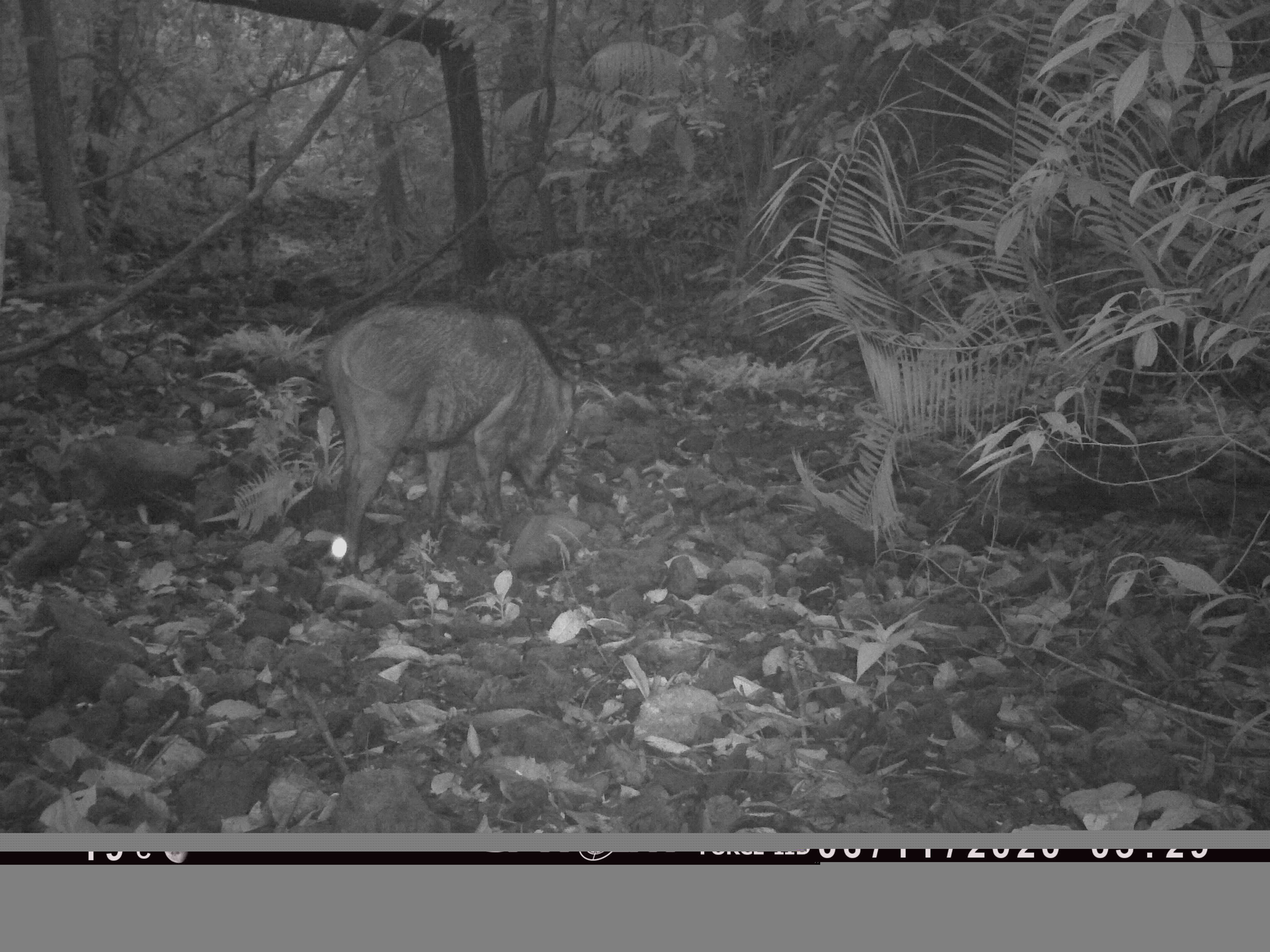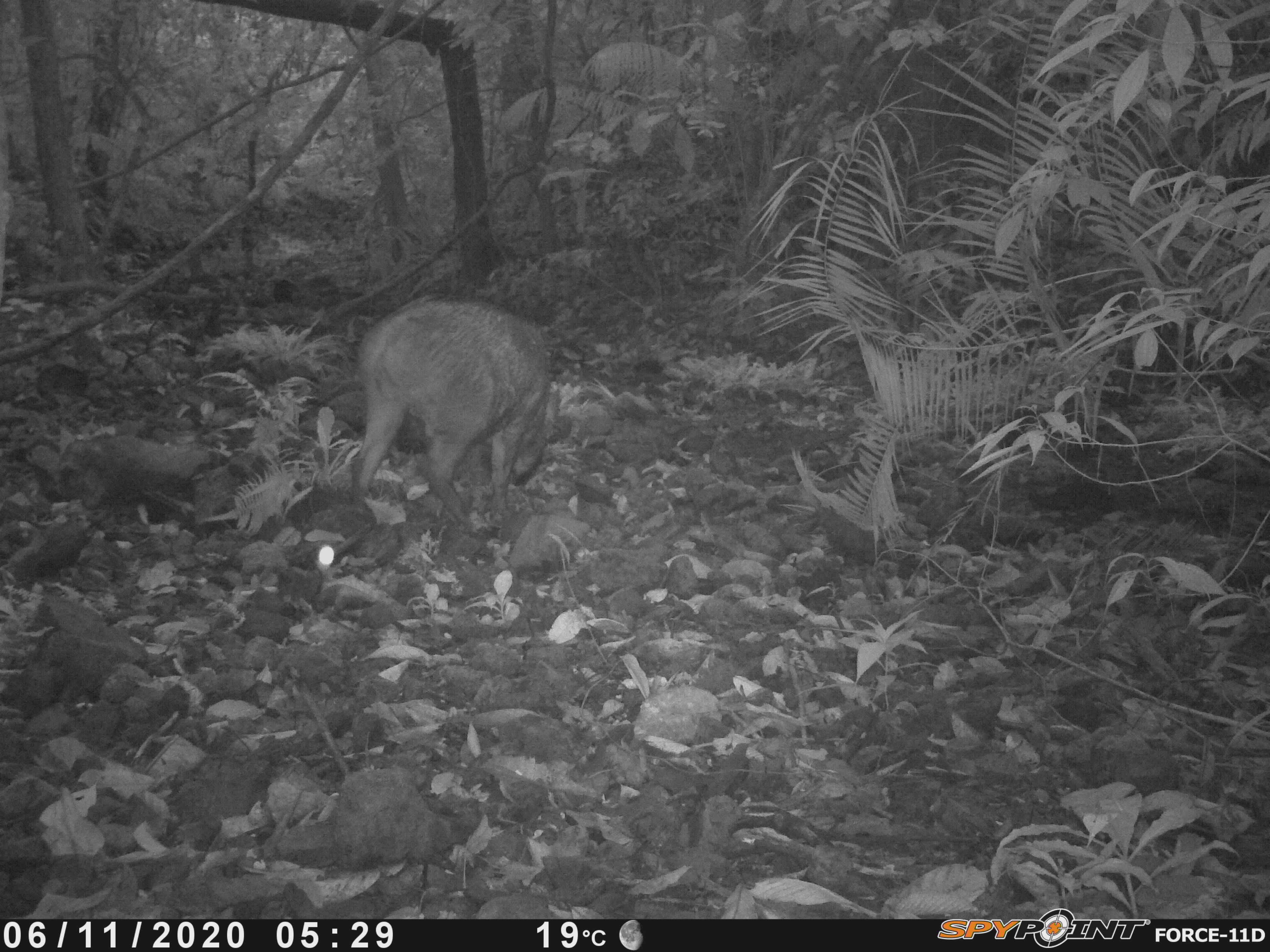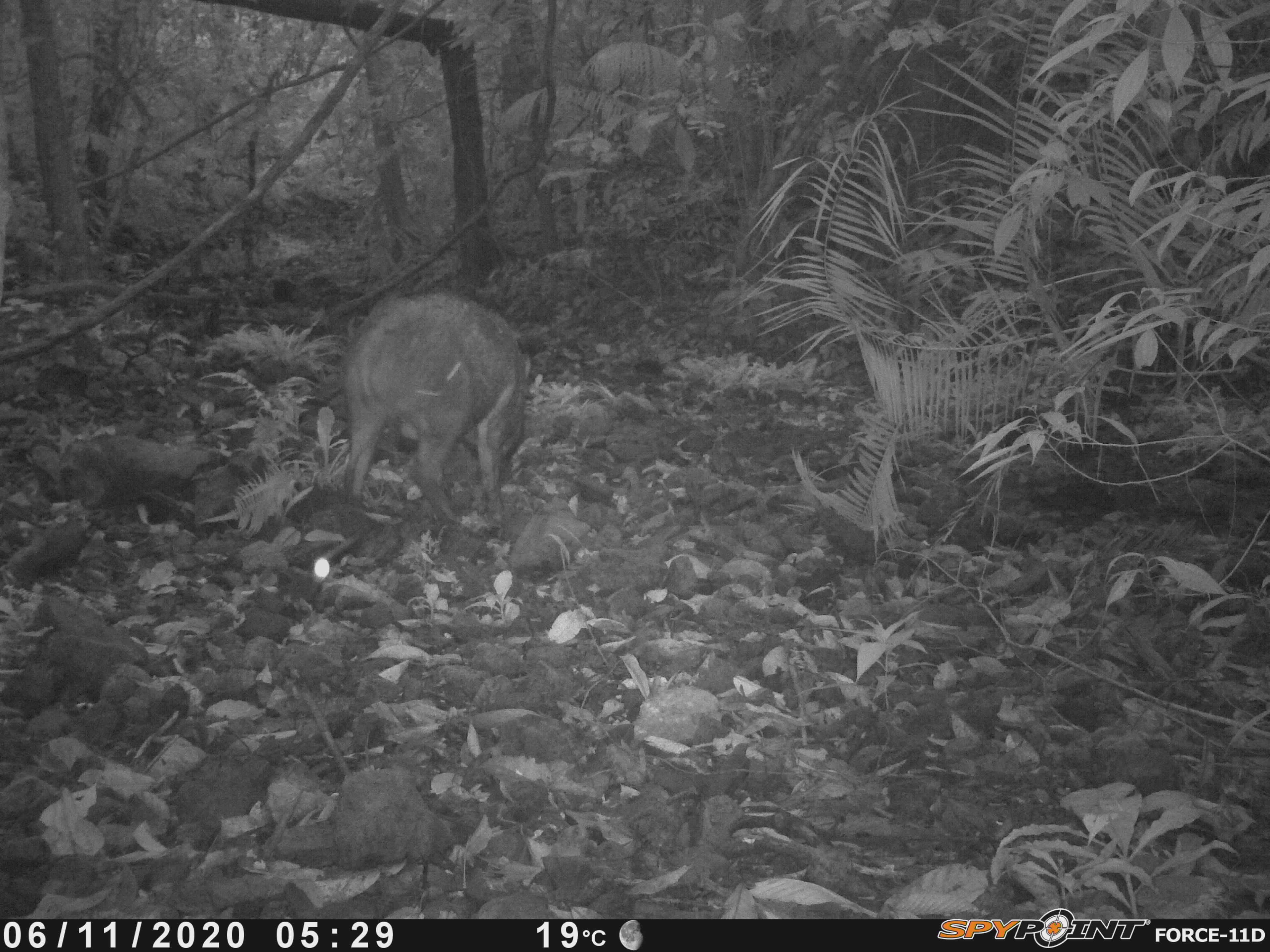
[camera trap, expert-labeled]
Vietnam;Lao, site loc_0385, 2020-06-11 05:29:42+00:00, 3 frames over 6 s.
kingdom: Animalia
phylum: Chordata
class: Mammalia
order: Artiodactyla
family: Suidae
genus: Sus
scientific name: Sus scrofa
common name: eurasian wild pig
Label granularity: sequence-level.